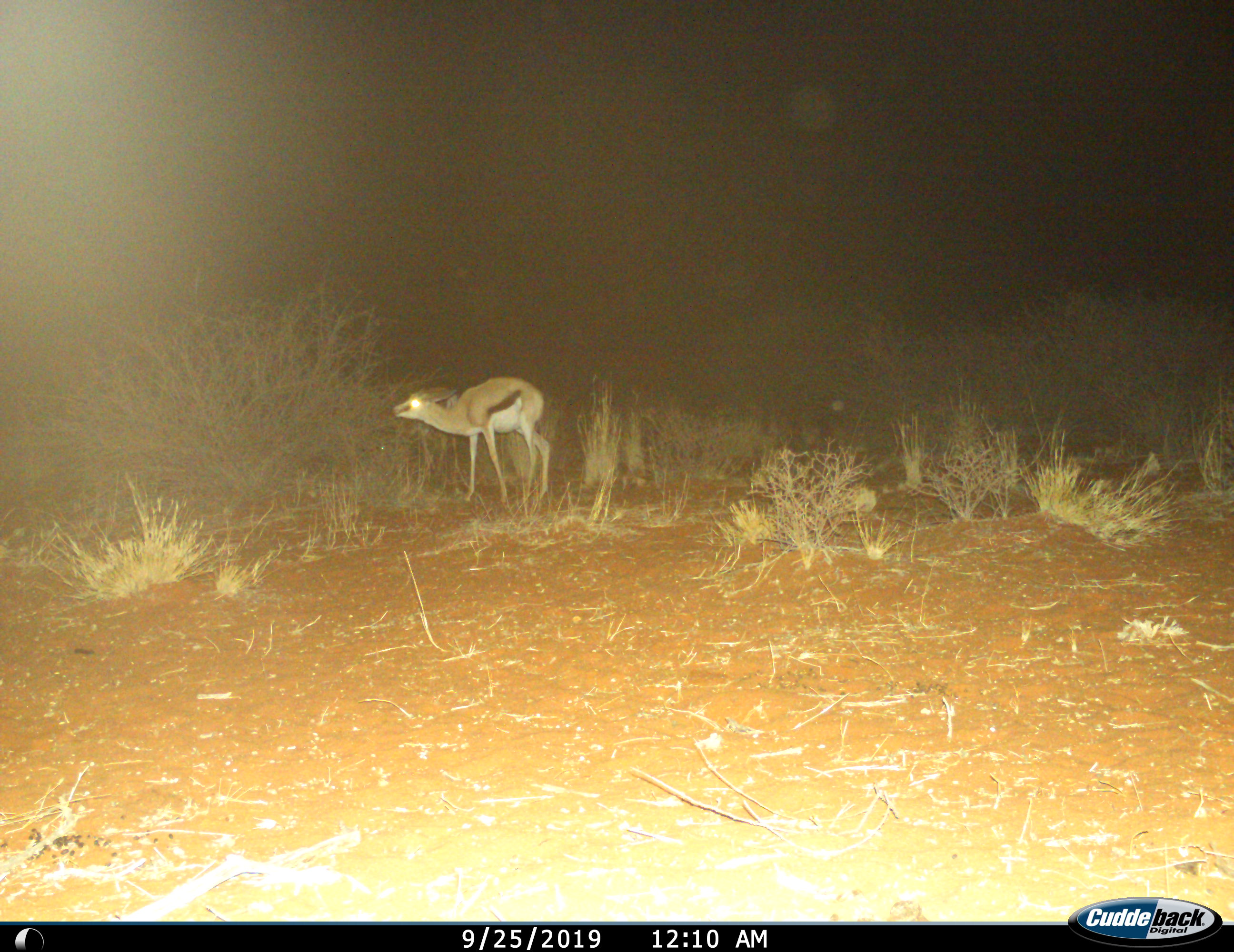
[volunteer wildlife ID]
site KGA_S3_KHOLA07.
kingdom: Animalia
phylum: Chordata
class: Mammalia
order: Artiodactyla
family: Bovidae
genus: Antidorcas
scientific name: Antidorcas marsupialis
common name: springbok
Springbok (Antidorcas marsupialis), count 1. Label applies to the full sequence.